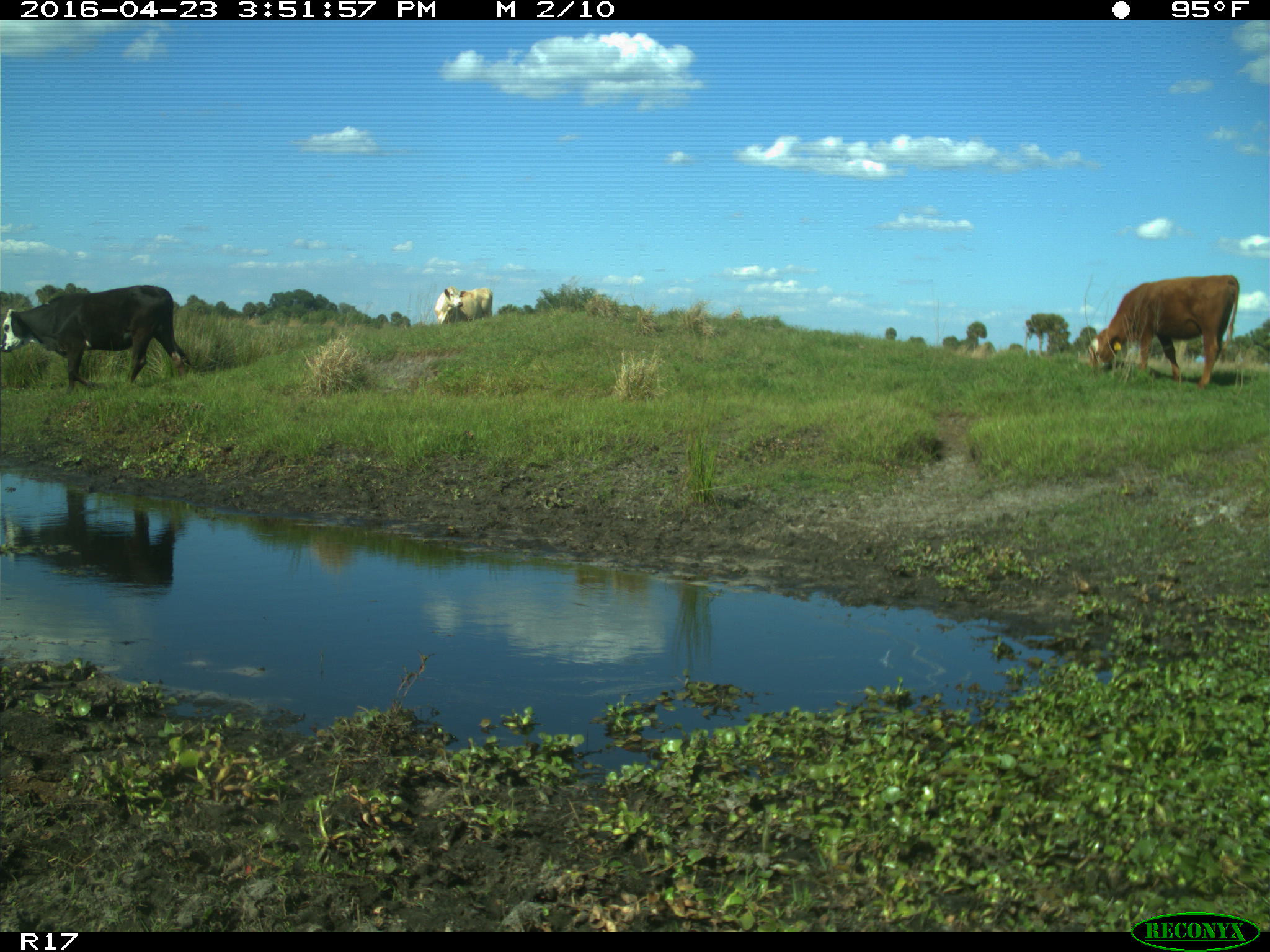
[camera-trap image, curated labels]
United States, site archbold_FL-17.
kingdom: Animalia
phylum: Chordata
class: Mammalia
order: Artiodactyla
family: Bovidae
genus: Bos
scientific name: Bos taurus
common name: domestic cow